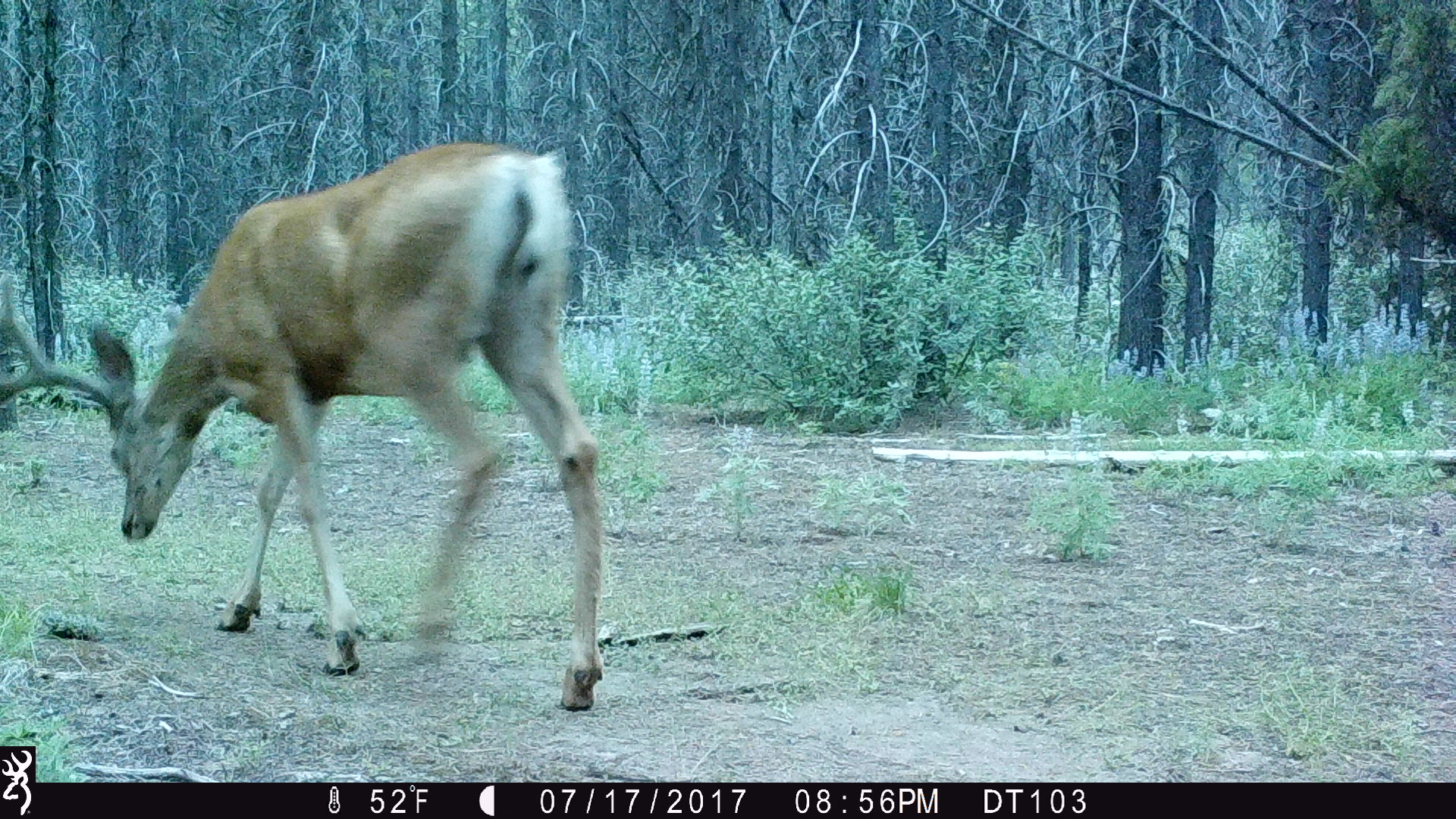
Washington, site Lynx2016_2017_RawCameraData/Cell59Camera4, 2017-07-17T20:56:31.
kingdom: Animalia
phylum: Chordata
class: Mammalia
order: Artiodactyla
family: Cervidae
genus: Odocoileus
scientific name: Odocoileus hemionus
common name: mule deer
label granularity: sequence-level